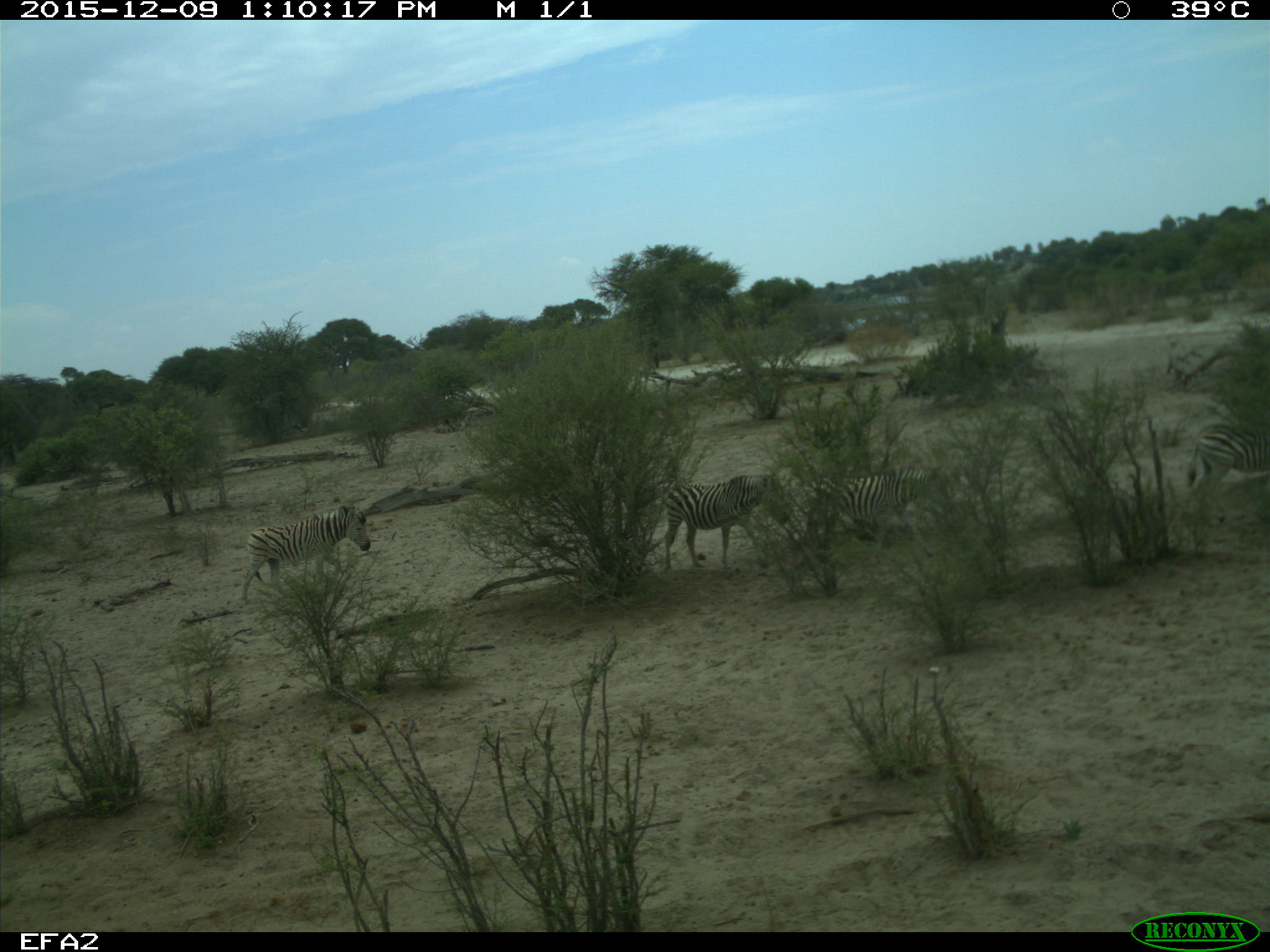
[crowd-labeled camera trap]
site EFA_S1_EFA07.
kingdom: Animalia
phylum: Chordata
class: Mammalia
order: Perissodactyla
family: Equidae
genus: Equus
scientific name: Equus quagga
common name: plains zebra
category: zebraplains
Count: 5.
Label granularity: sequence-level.